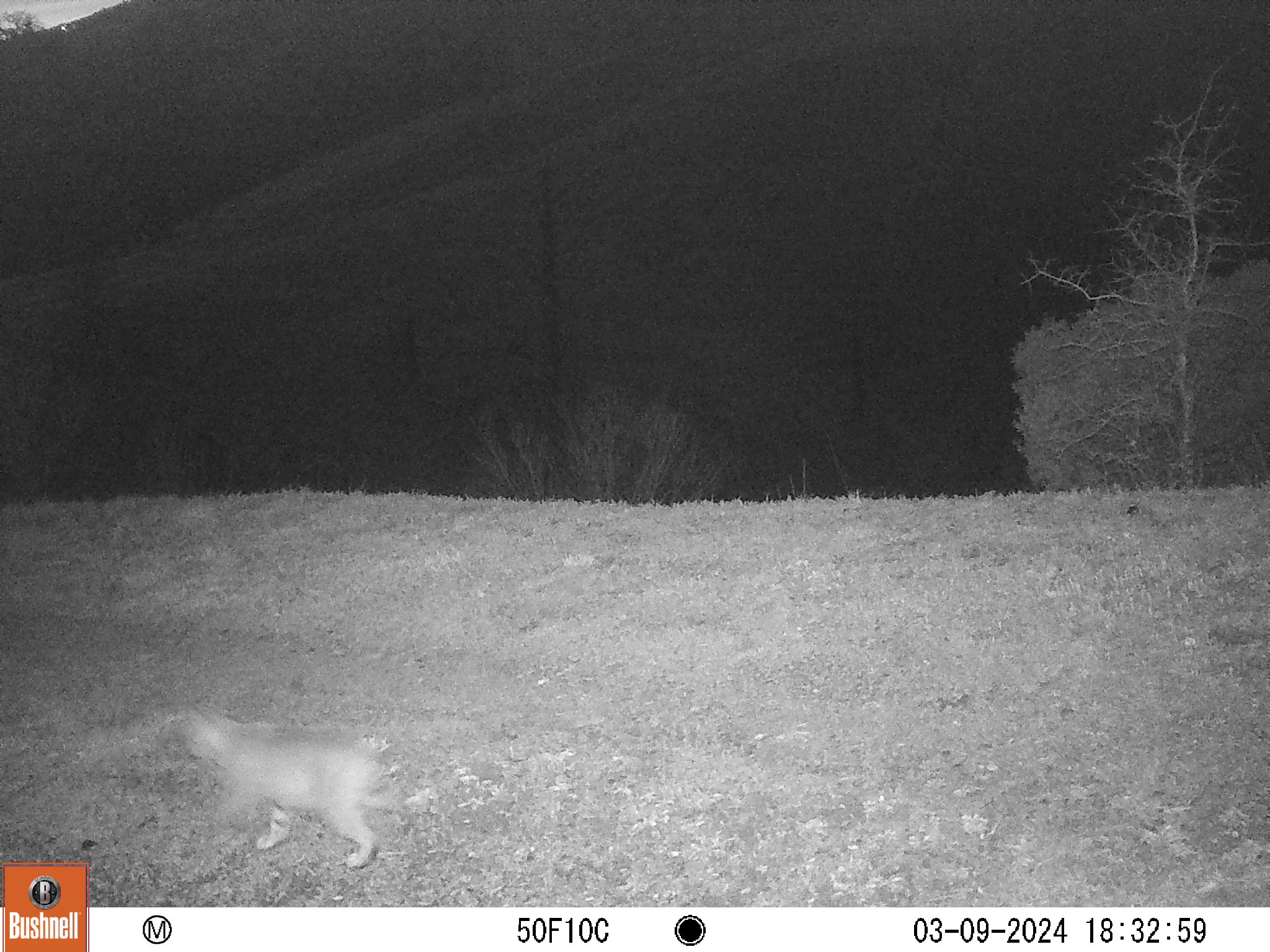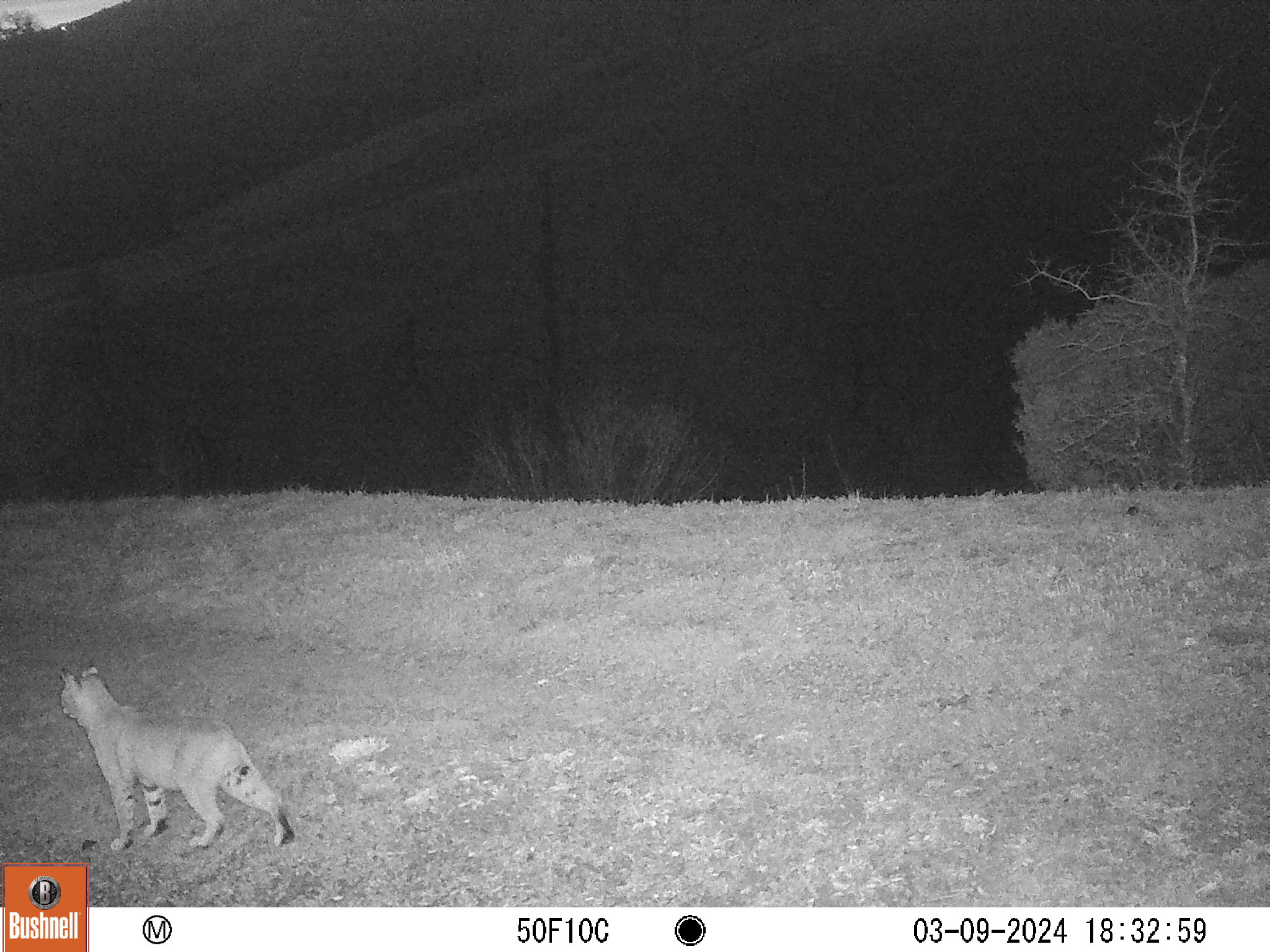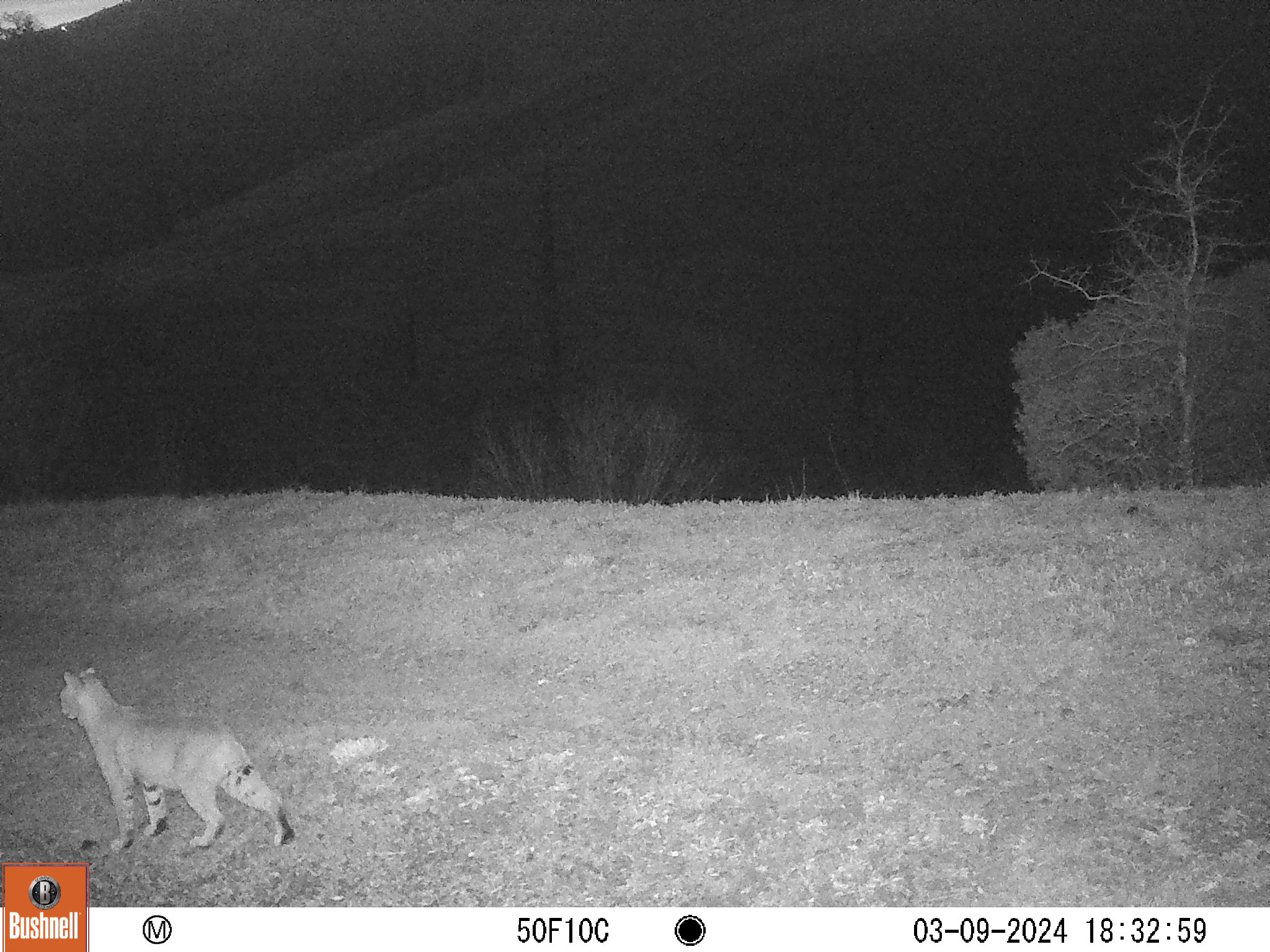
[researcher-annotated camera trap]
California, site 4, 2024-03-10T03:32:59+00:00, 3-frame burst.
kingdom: Animalia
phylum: Chordata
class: Mammalia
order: Carnivora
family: Felidae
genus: Lynx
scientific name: Lynx rufus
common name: bobcat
Bobcat (Lynx rufus).